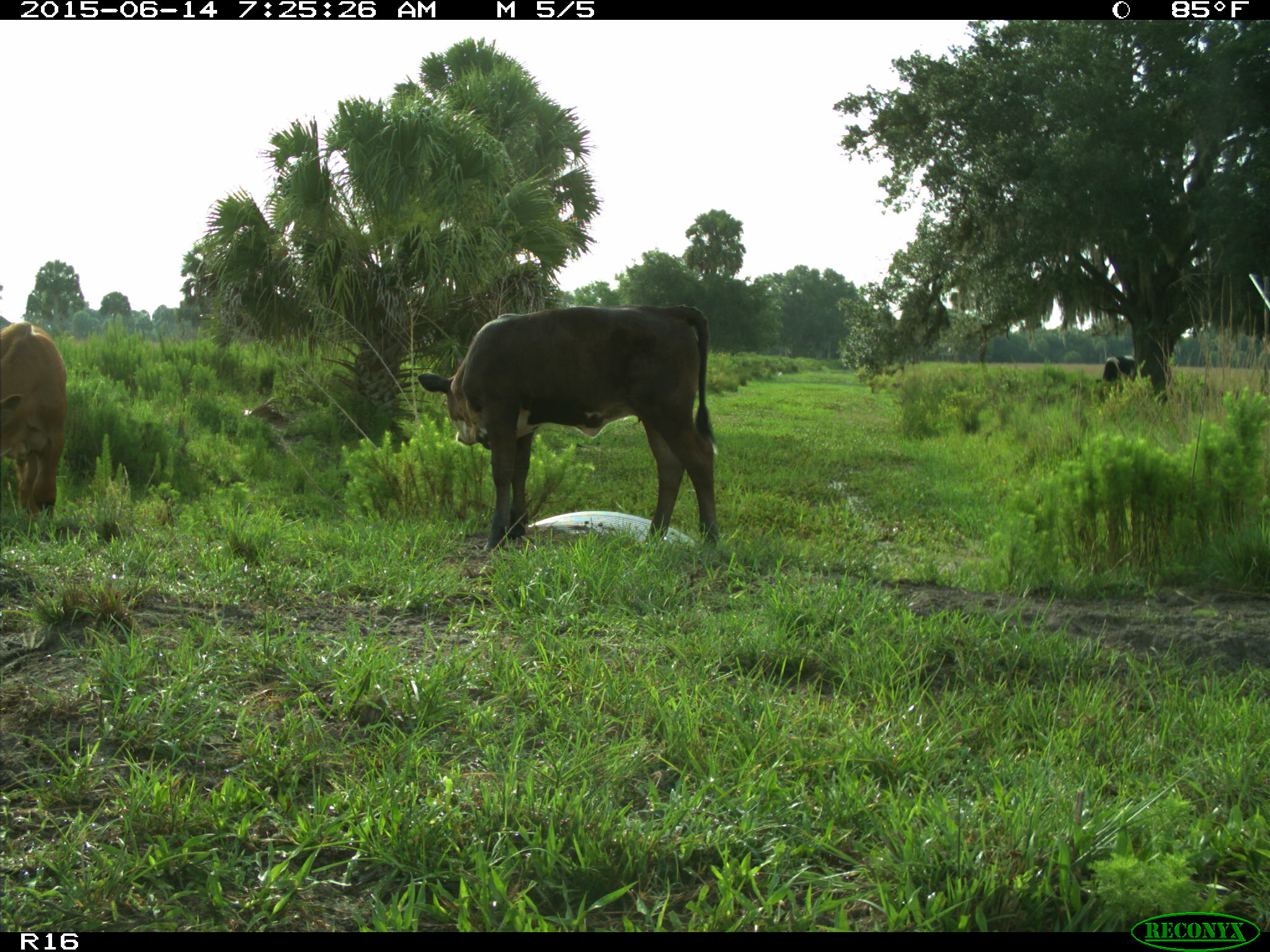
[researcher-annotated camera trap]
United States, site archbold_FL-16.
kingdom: Animalia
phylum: Chordata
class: Mammalia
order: Artiodactyla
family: Bovidae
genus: Bos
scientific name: Bos taurus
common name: domestic cow